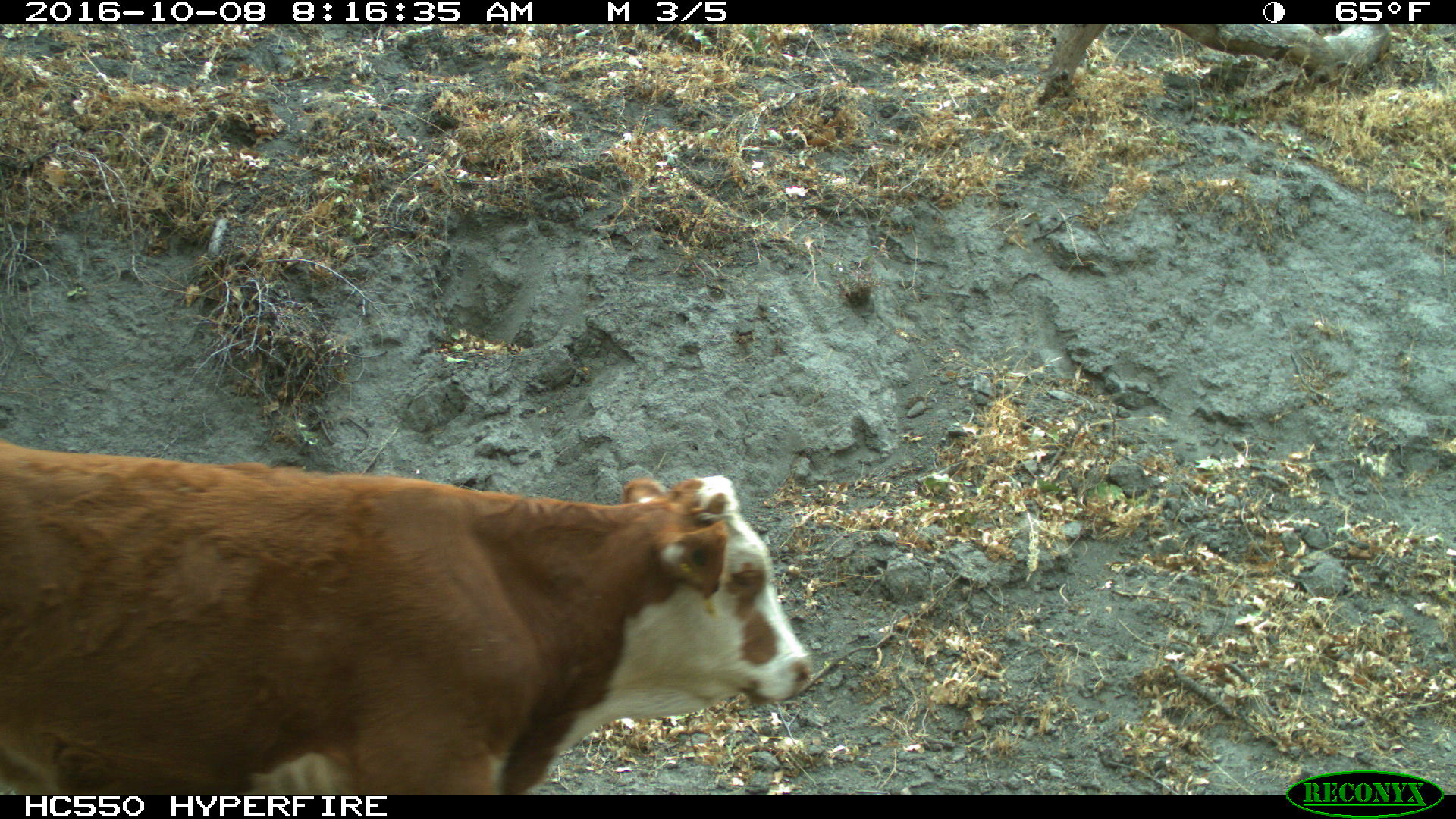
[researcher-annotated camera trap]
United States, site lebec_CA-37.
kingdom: Animalia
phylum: Chordata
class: Mammalia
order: Artiodactyla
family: Bovidae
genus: Bos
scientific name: Bos taurus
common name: domestic cow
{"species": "Bos taurus (domestic cow)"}